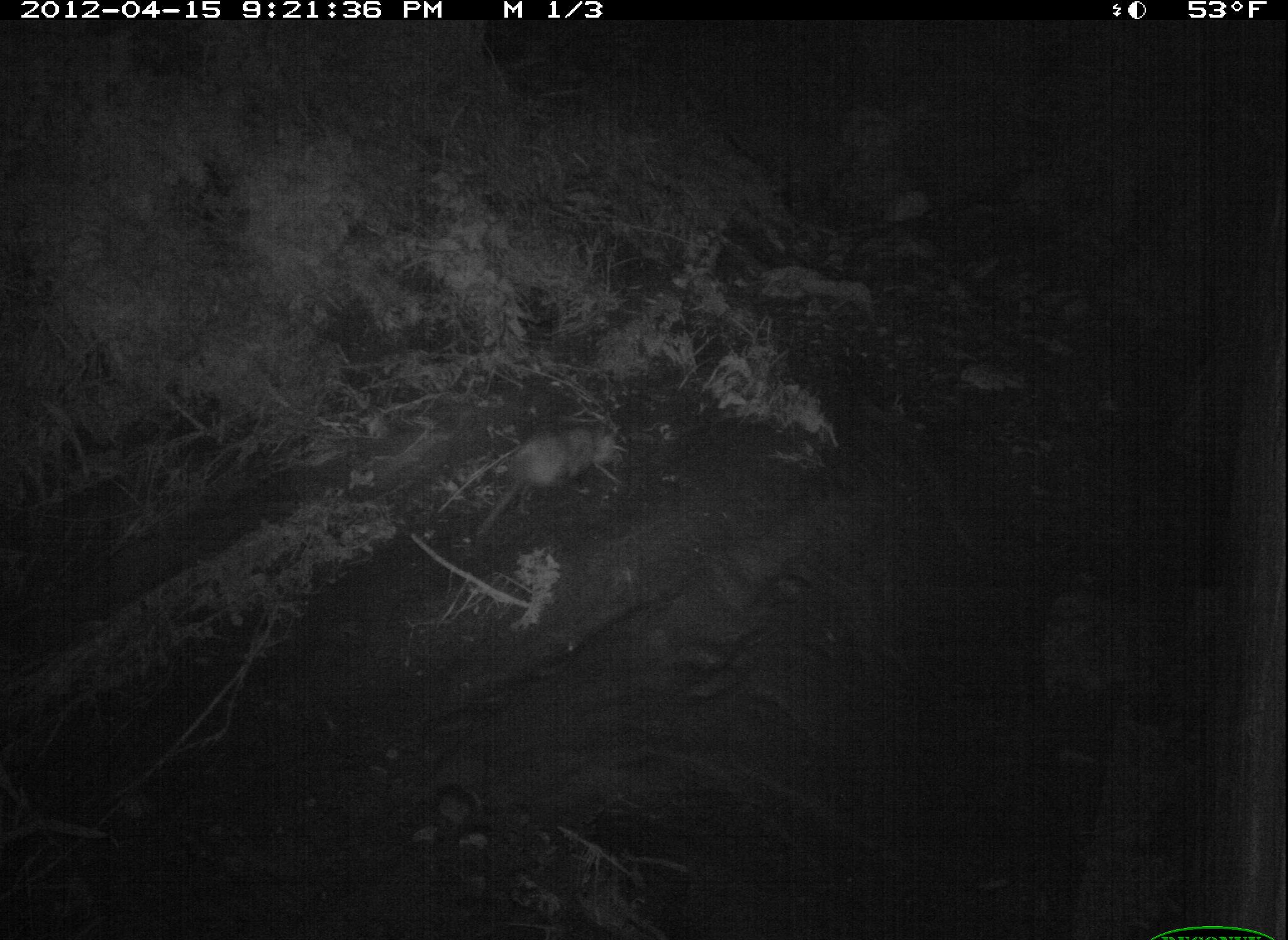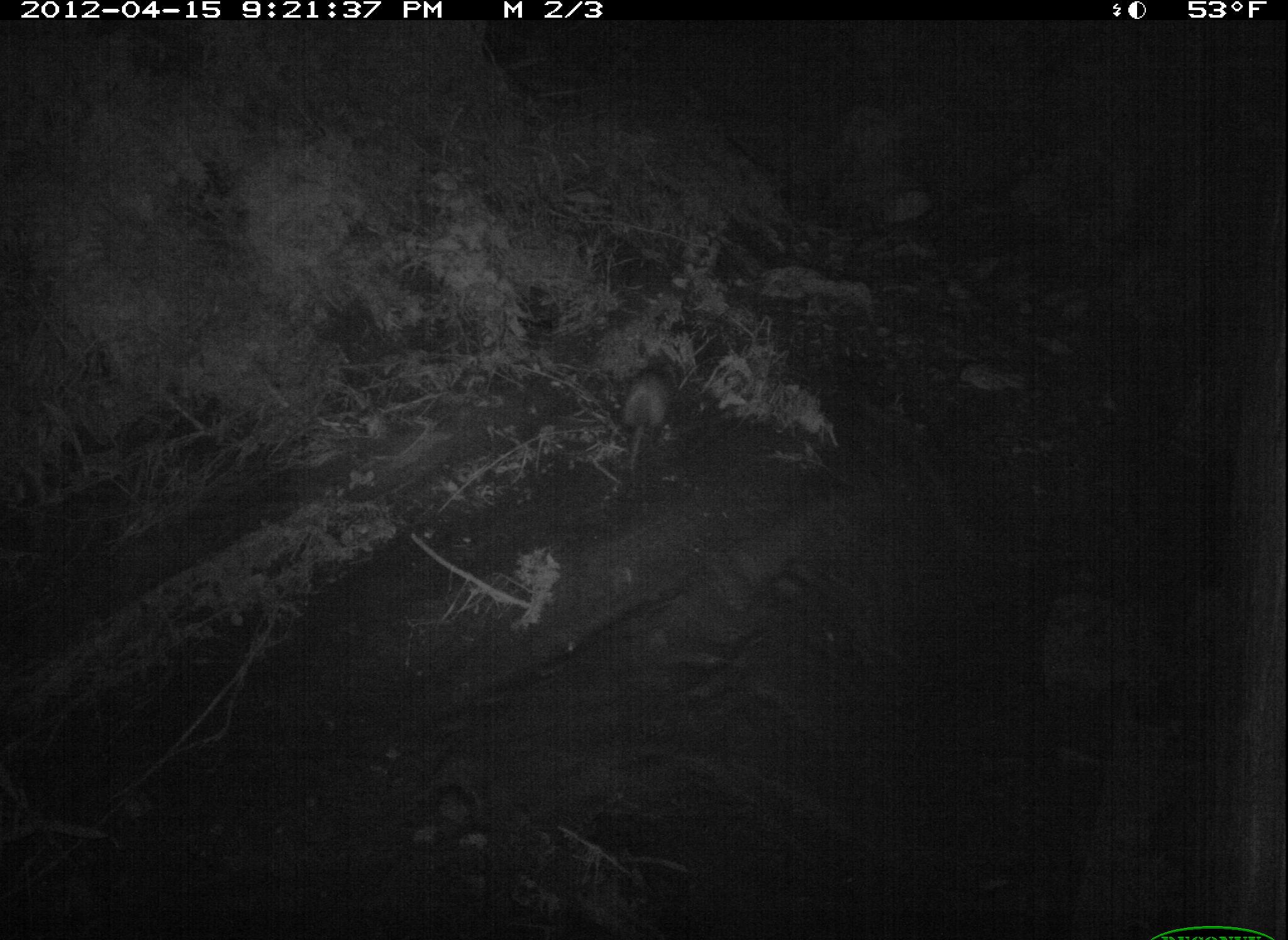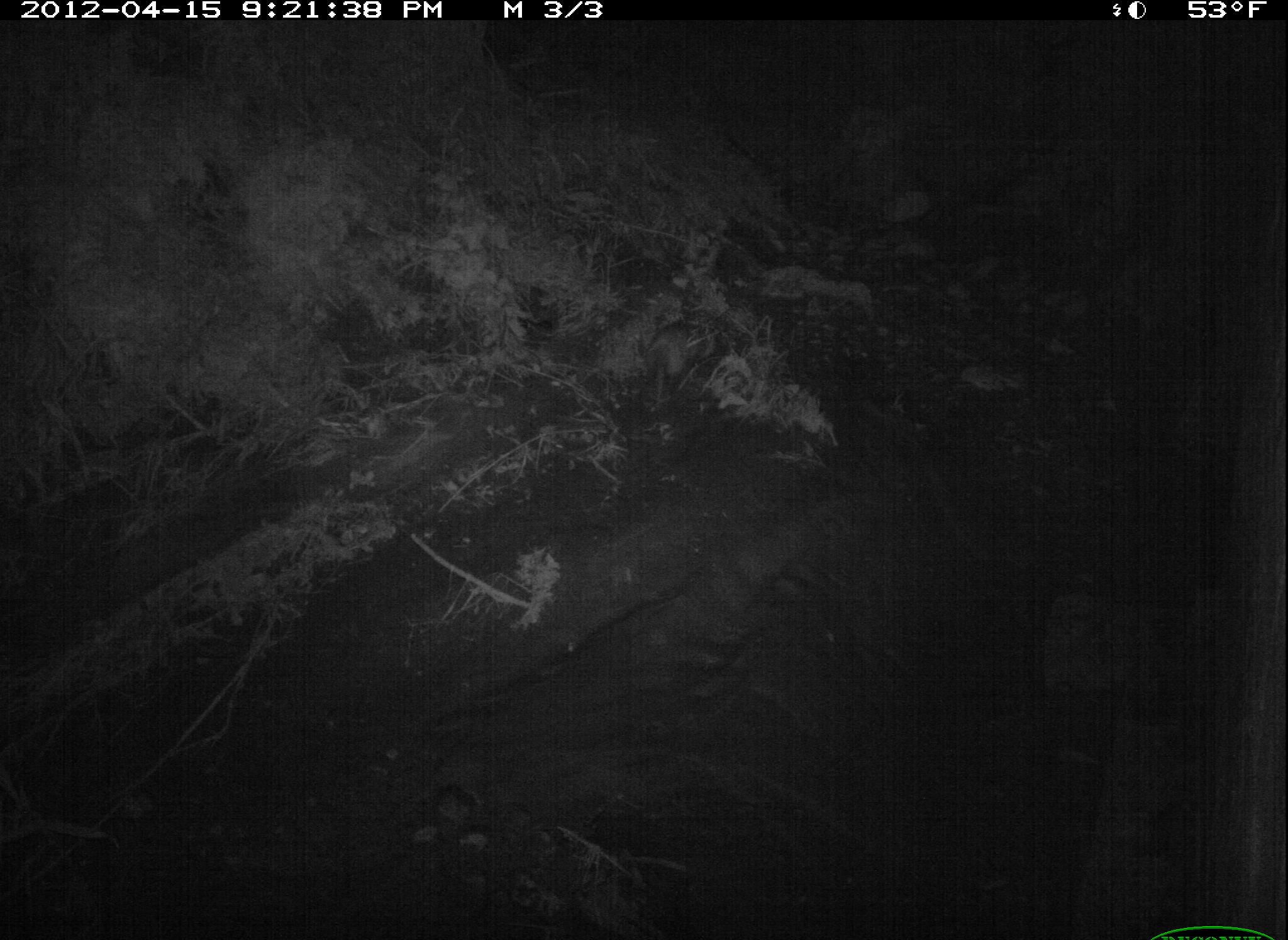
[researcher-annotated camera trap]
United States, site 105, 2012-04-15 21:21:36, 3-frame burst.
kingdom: Animalia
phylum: Chordata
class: Mammalia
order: Didelphimorphia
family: Didelphidae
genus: Didelphis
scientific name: Didelphis virginiana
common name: virginia opossum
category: opossum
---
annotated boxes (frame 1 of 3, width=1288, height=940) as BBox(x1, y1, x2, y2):
opossum: BBox(460, 408, 634, 551)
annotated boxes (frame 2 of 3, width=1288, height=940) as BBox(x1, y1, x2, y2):
opossum: BBox(607, 345, 686, 493)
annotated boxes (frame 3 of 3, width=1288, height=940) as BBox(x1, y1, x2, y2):
opossum: BBox(639, 301, 731, 412)